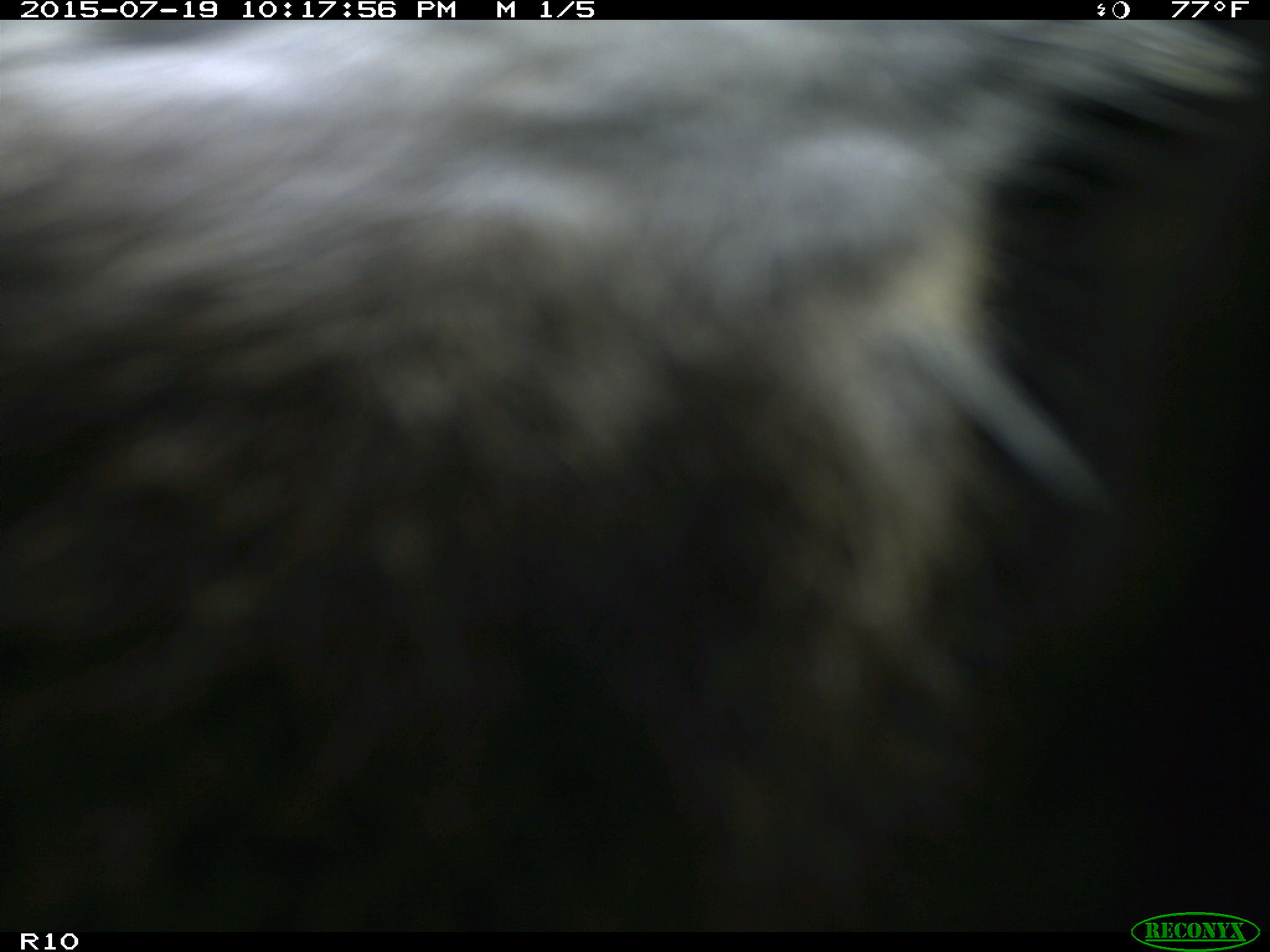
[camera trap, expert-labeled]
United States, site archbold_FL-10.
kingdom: Animalia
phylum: Chordata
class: Mammalia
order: Carnivora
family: Procyonidae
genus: Procyon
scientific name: Procyon lotor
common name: common raccoon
Procyon lotor (common raccoon).